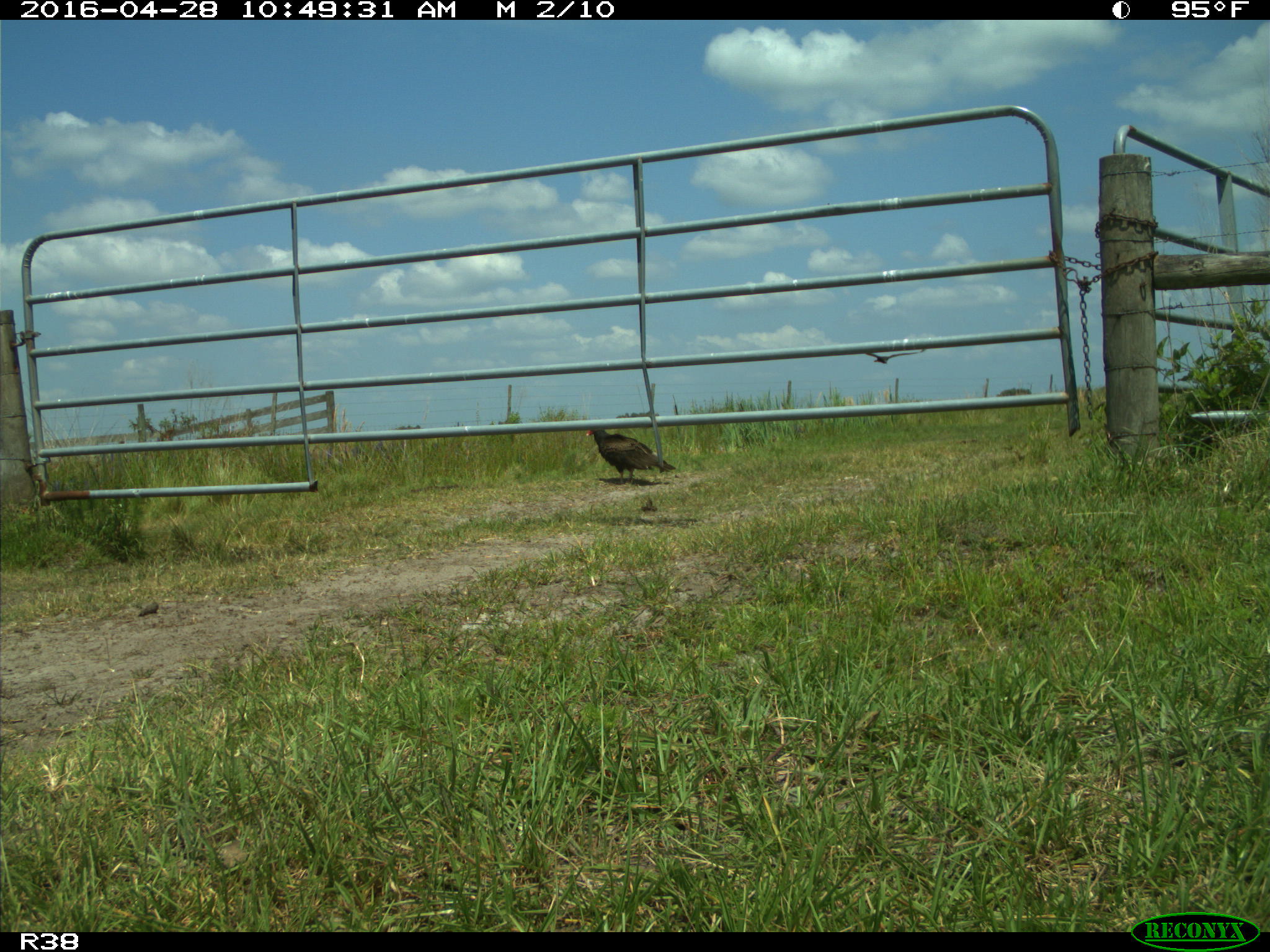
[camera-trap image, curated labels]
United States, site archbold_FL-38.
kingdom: Animalia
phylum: Chordata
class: Aves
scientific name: Aves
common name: birds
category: unidentified bird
Unidentified bird (birds) (Aves).